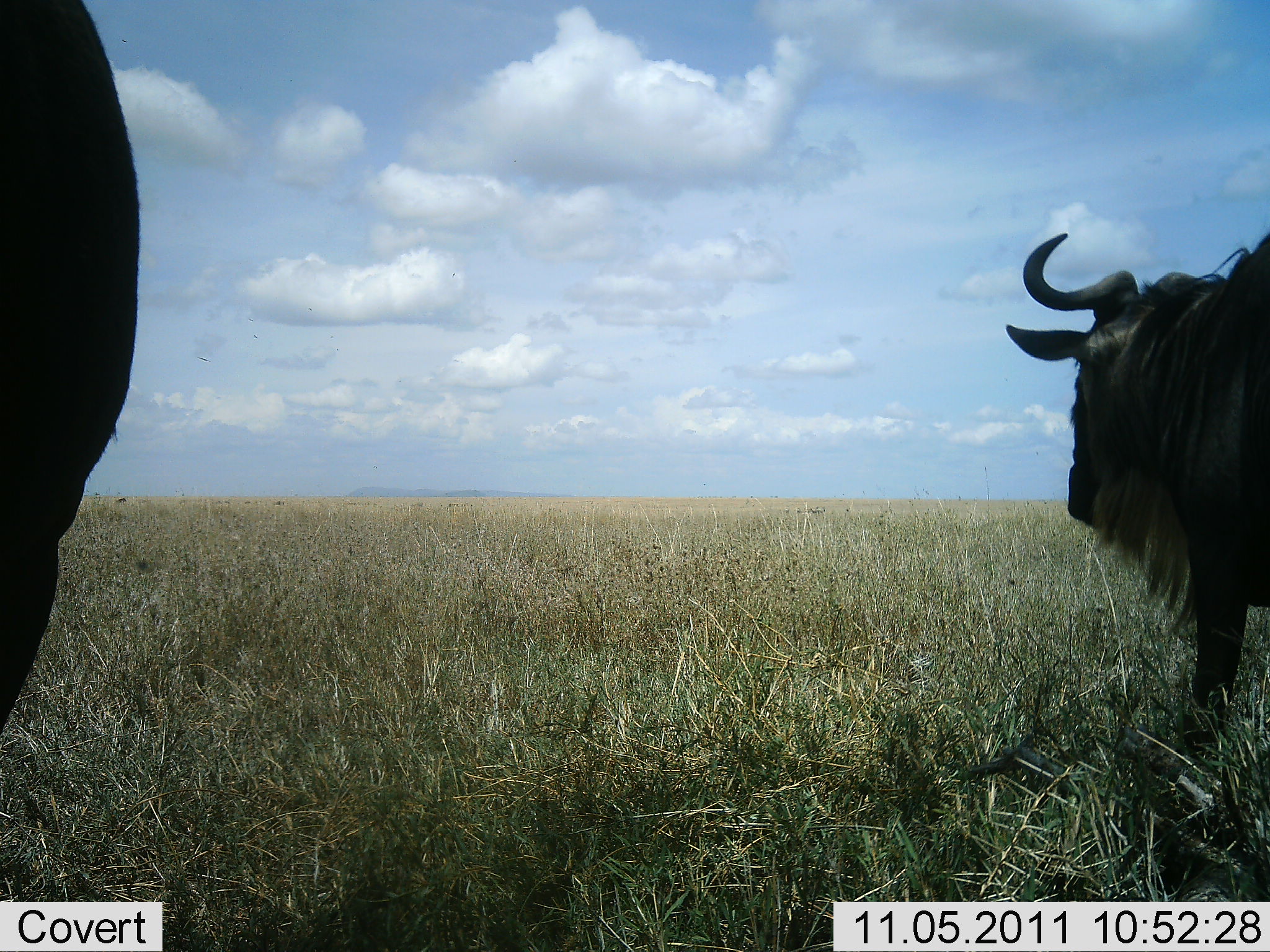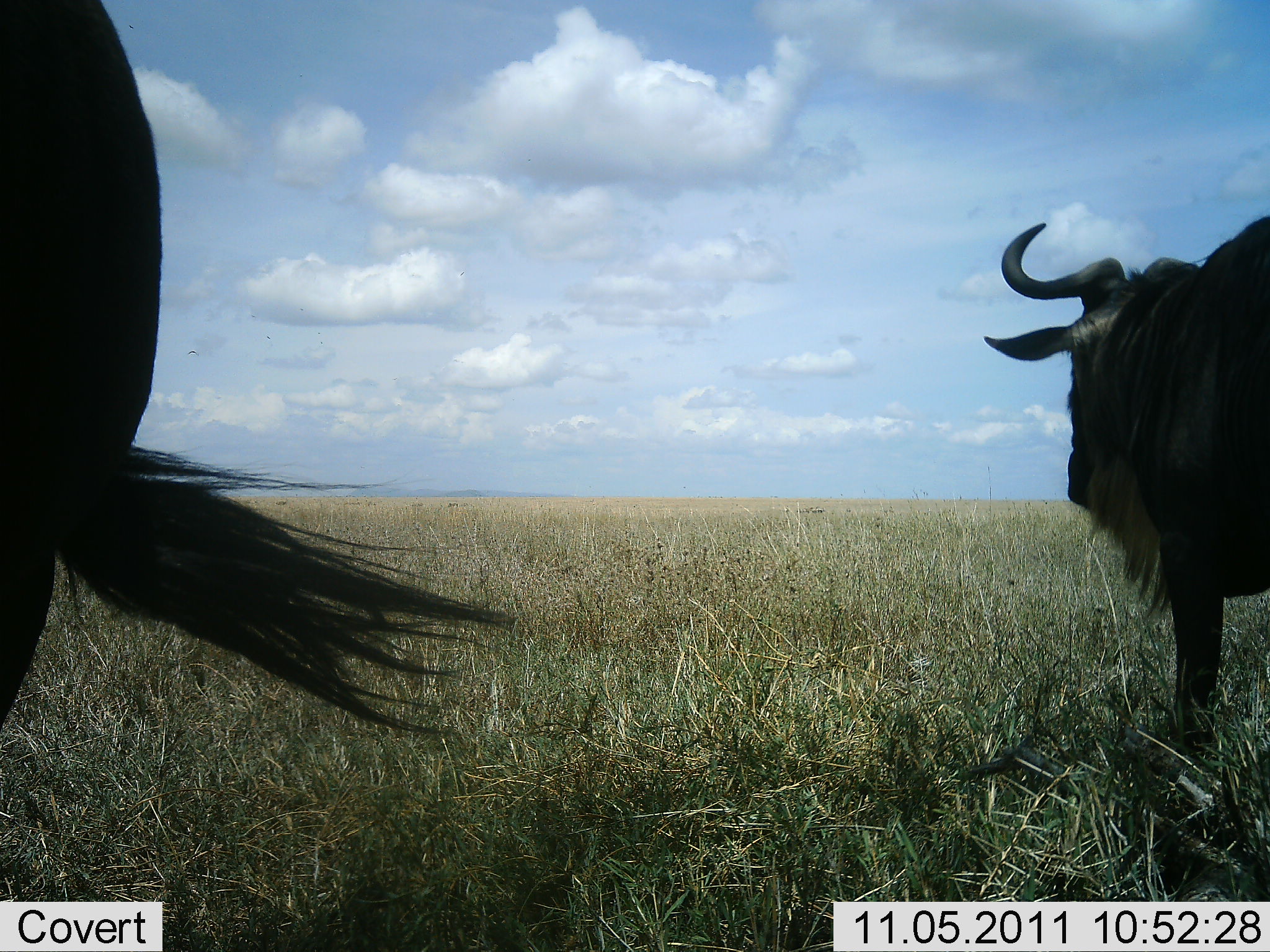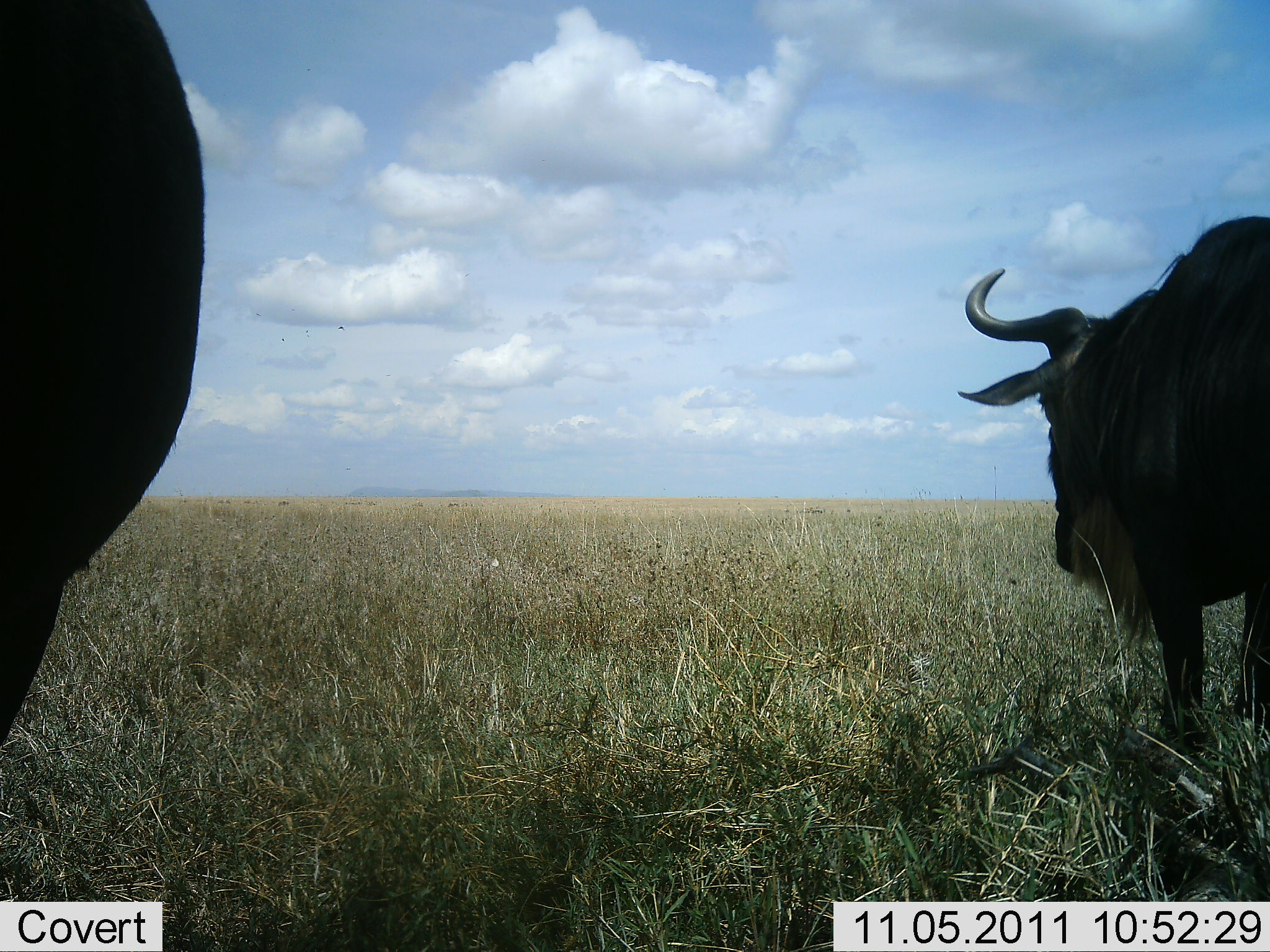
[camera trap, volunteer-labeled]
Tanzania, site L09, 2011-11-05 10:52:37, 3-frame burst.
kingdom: Animalia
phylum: Chordata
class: Mammalia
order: Artiodactyla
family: Bovidae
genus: Connochaetes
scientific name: Connochaetes taurinus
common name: blue wildebeest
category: wildebeest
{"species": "wildebeest (blue wildebeest) (Connochaetes taurinus)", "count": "2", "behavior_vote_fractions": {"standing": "86%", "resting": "0%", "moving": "21%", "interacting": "0%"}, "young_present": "0%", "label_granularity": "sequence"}